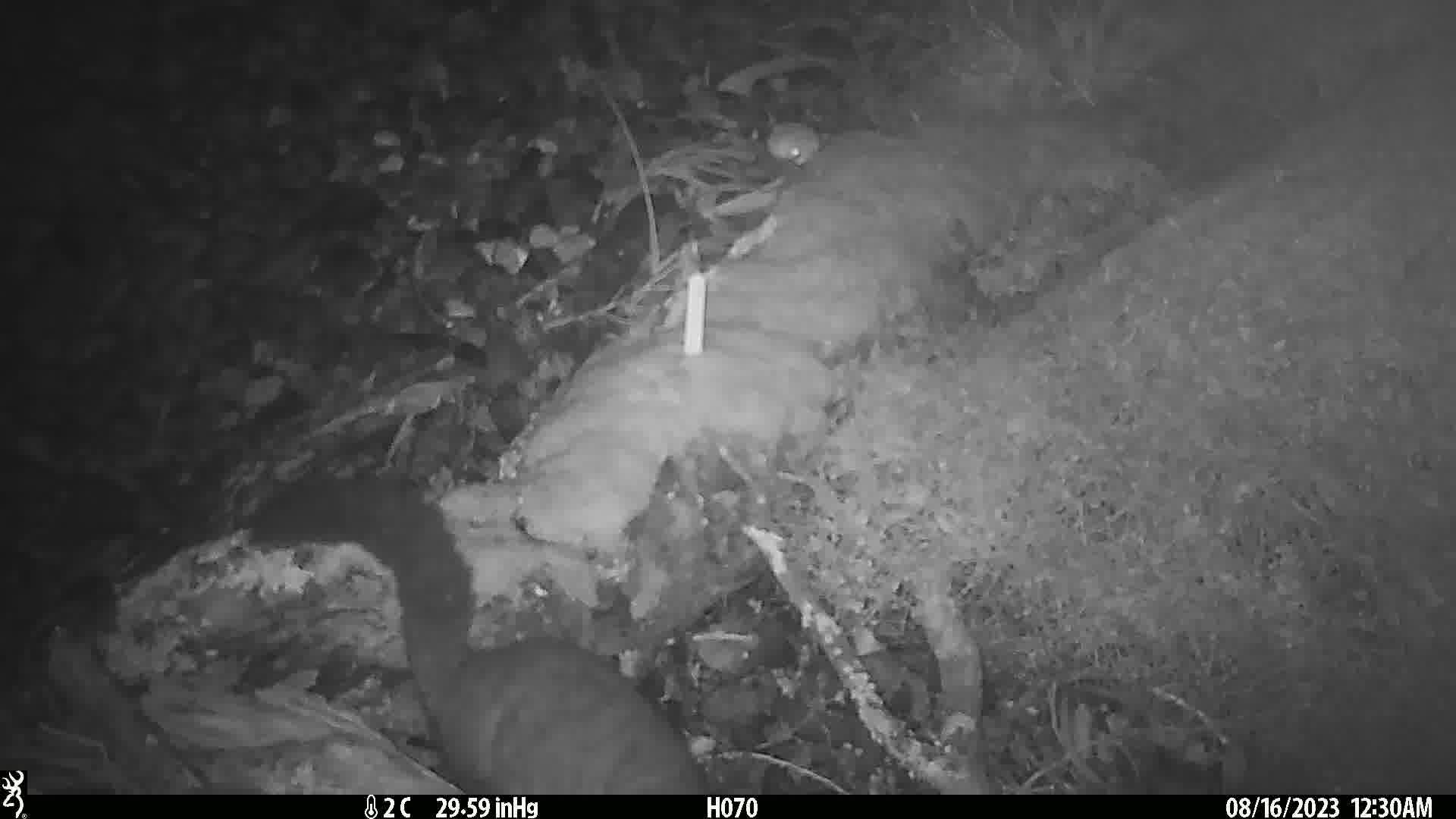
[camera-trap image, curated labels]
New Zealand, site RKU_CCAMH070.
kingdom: Animalia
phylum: Chordata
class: Mammalia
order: Diprotodontia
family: Phalangeridae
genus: Trichosurus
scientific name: Trichosurus vulpecula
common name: common brushtail possum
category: possum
Possum (common brushtail possum) (Trichosurus vulpecula).